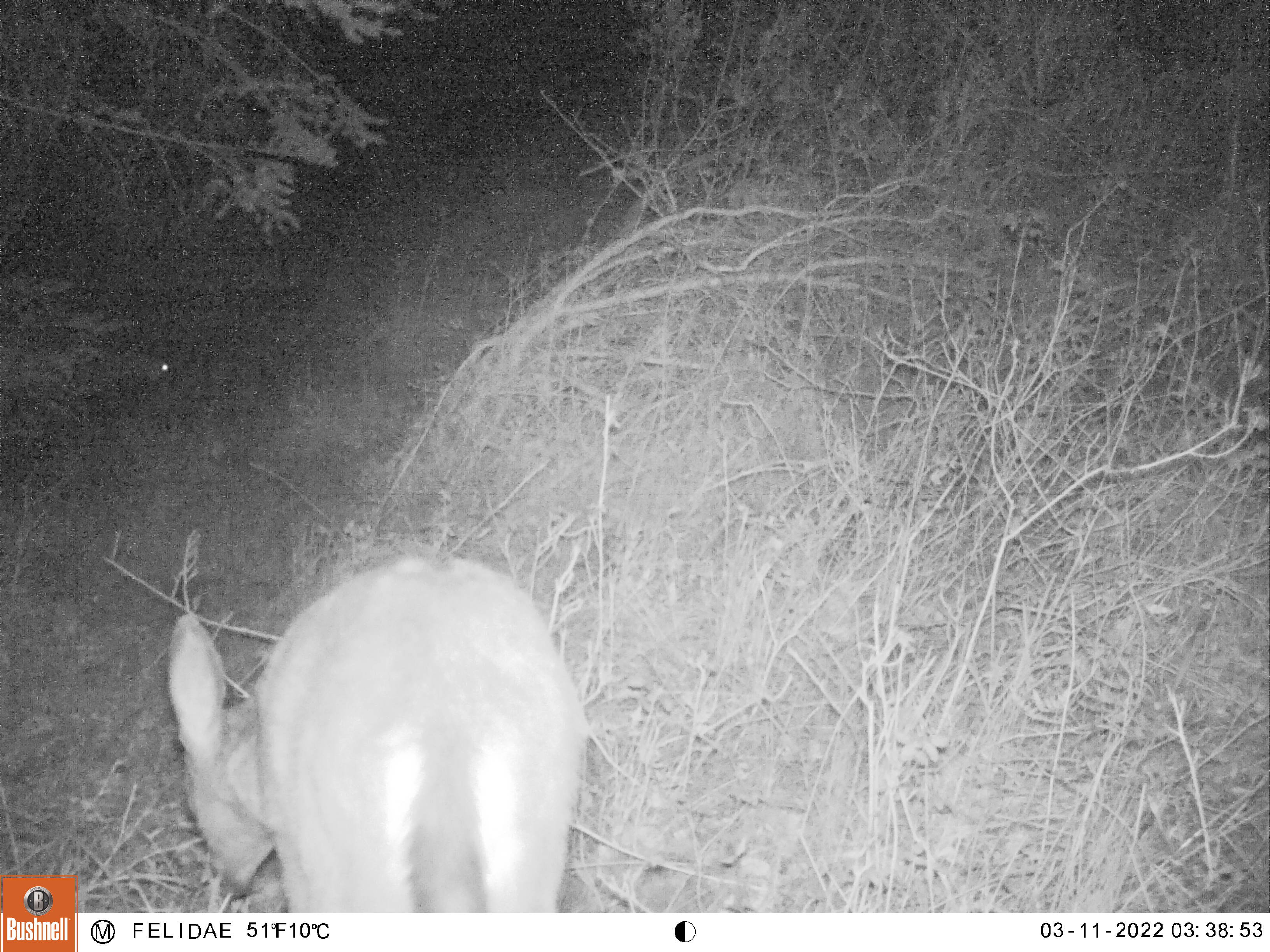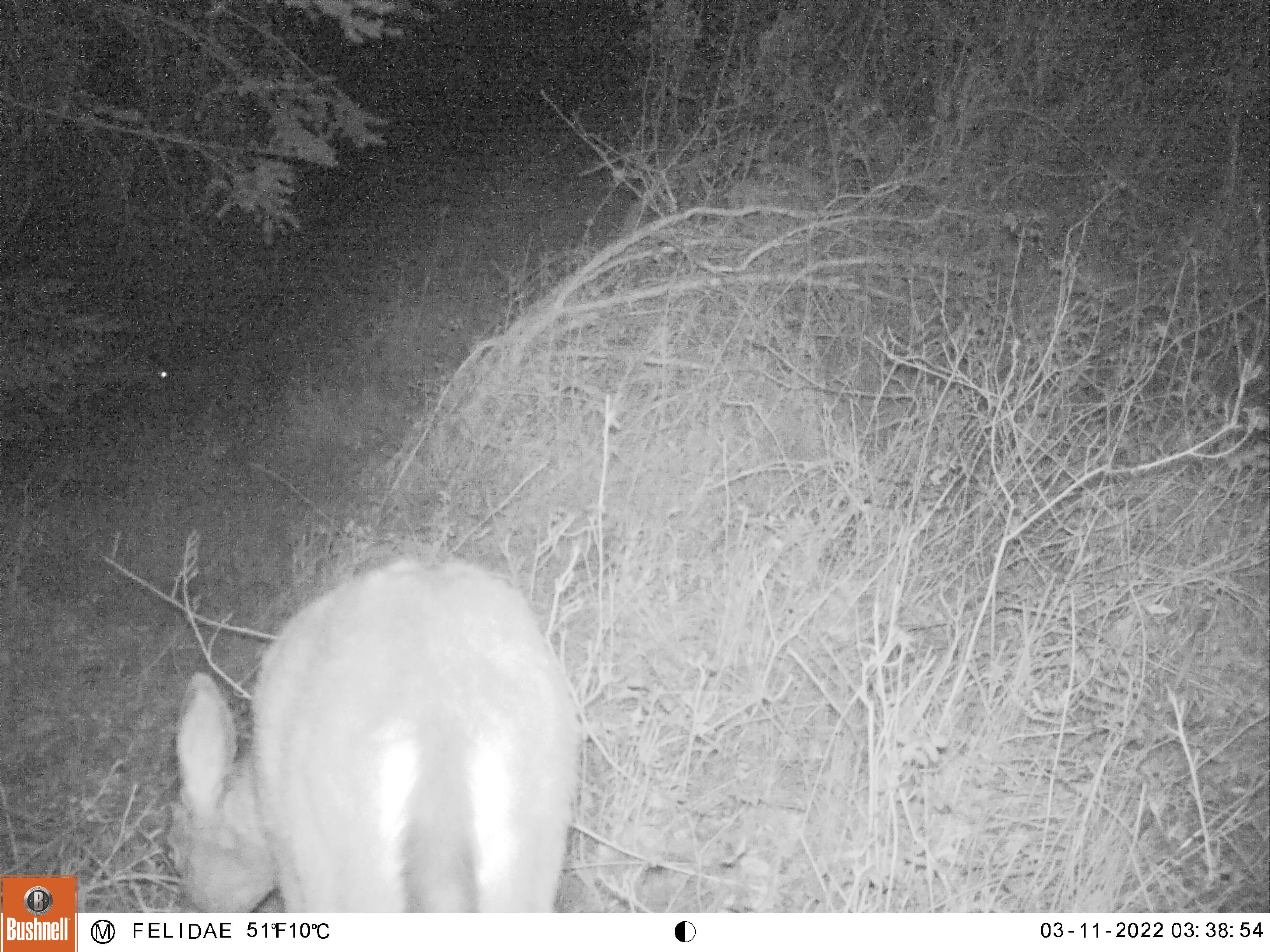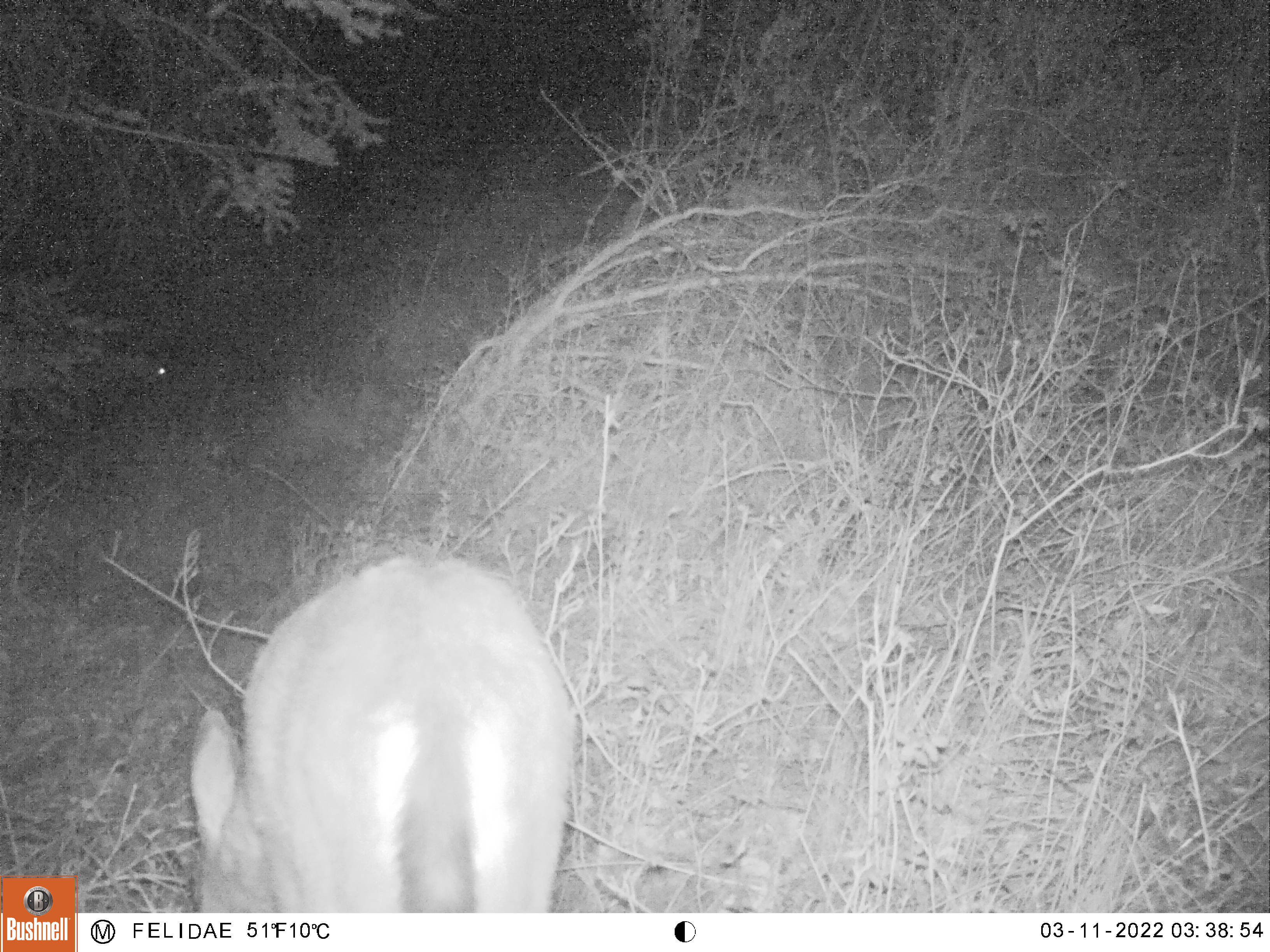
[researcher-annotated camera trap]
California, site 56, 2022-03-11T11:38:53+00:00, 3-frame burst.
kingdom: Animalia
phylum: Chordata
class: Mammalia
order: Artiodactyla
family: Cervidae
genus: Odocoileus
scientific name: Odocoileus hemionus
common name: mule deer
Mule deer (Odocoileus hemionus).